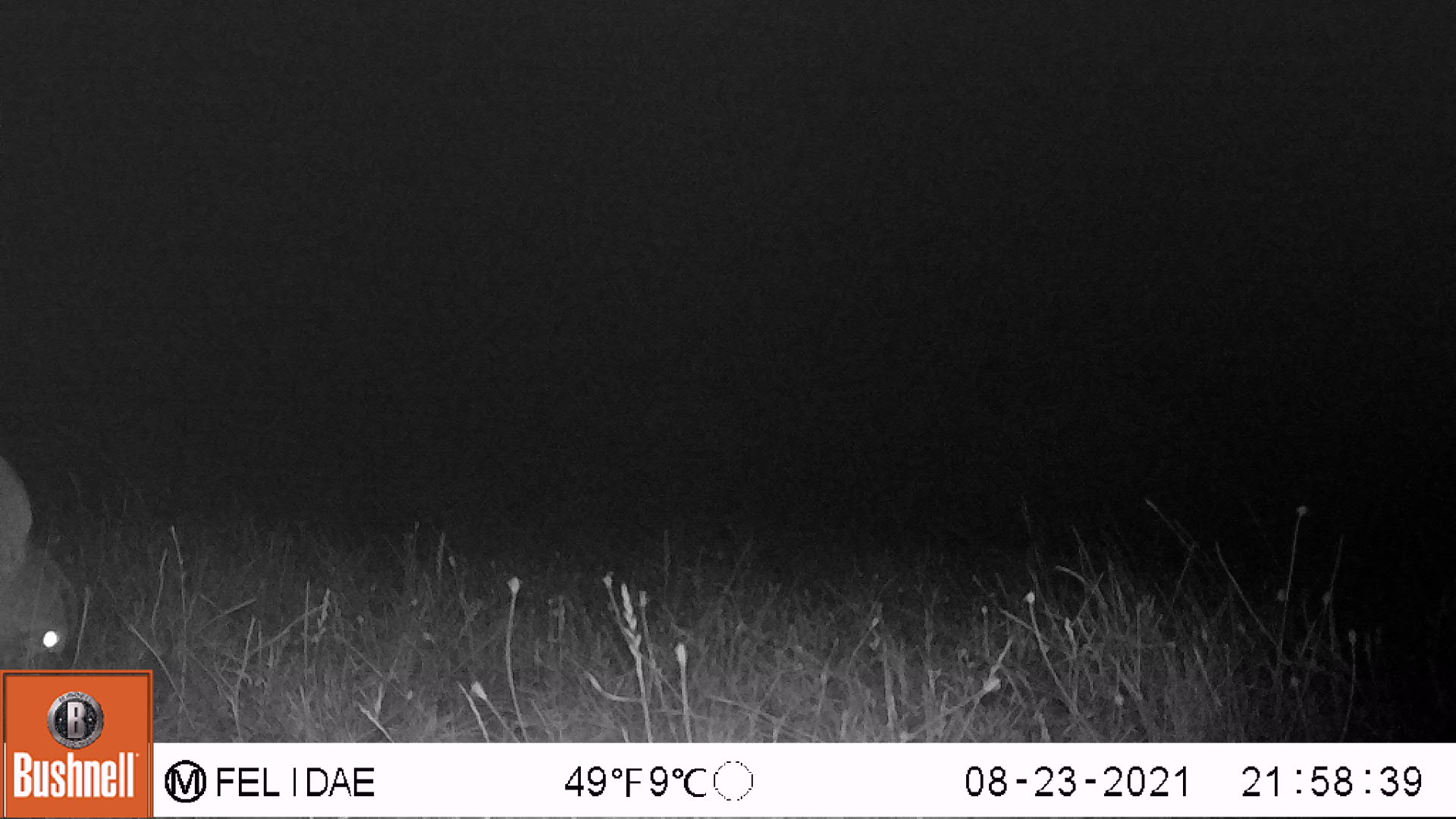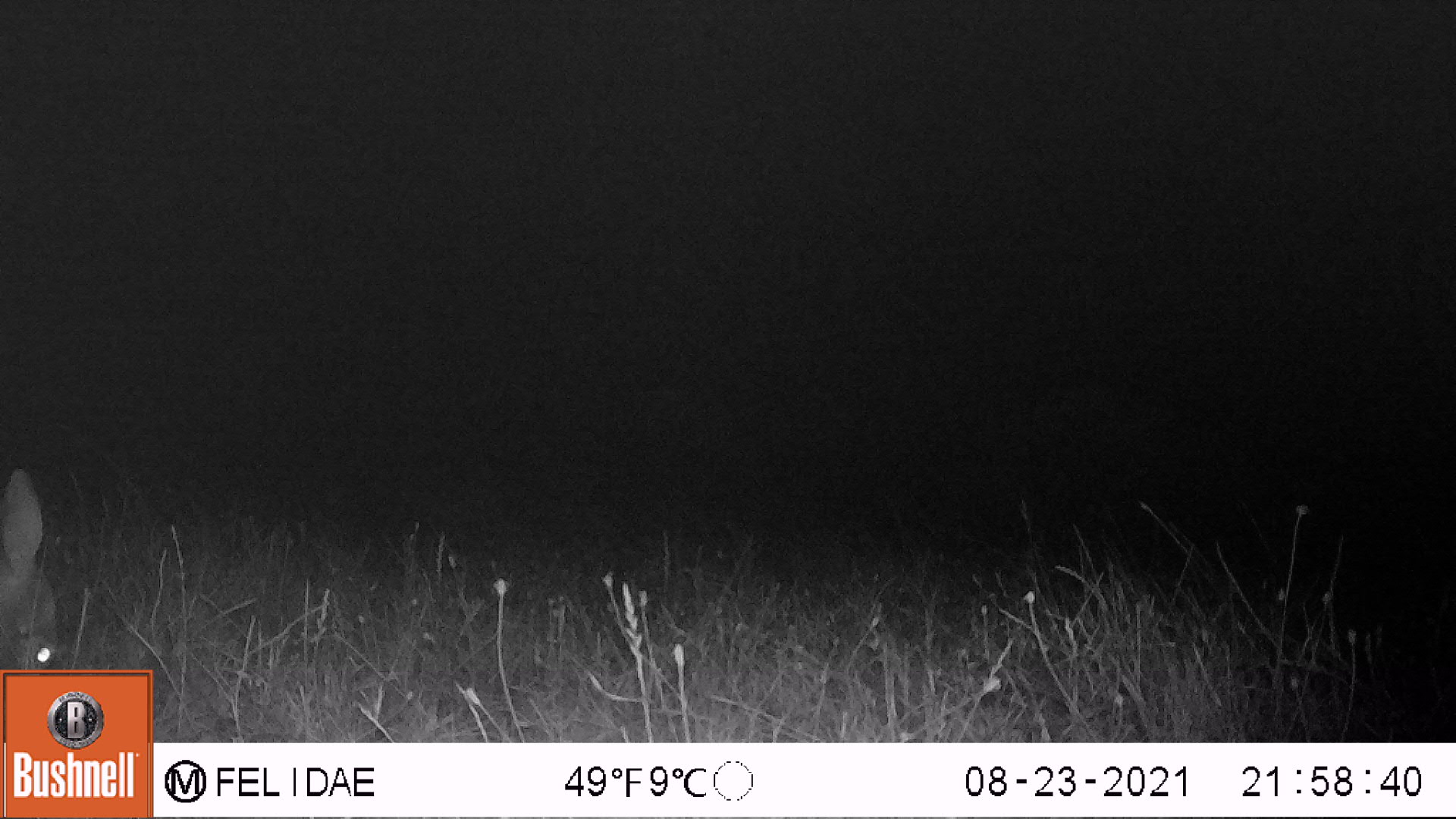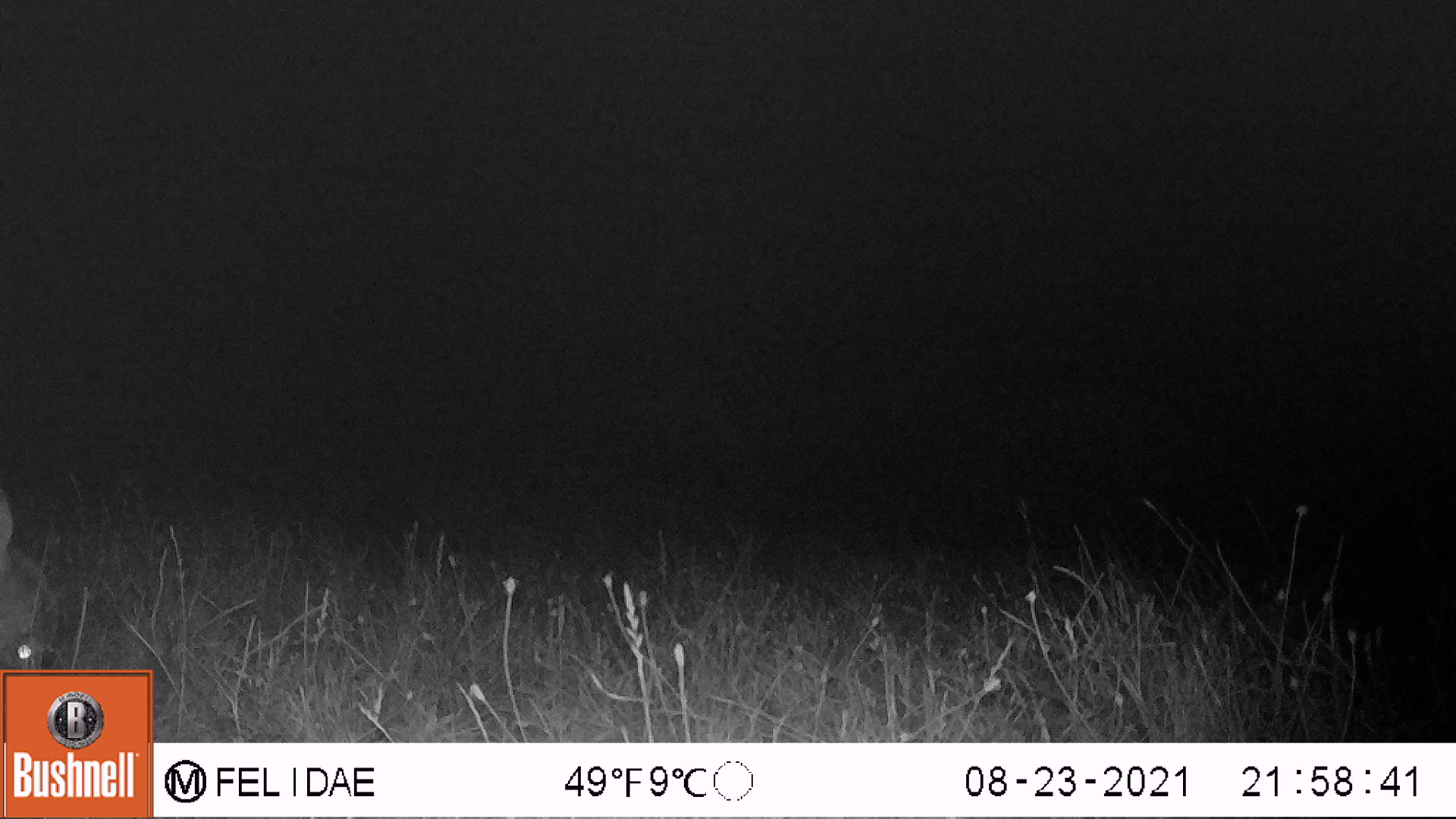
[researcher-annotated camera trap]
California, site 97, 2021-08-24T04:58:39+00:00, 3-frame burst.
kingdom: Animalia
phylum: Chordata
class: Mammalia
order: Artiodactyla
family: Cervidae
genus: Odocoileus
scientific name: Odocoileus hemionus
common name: mule deer